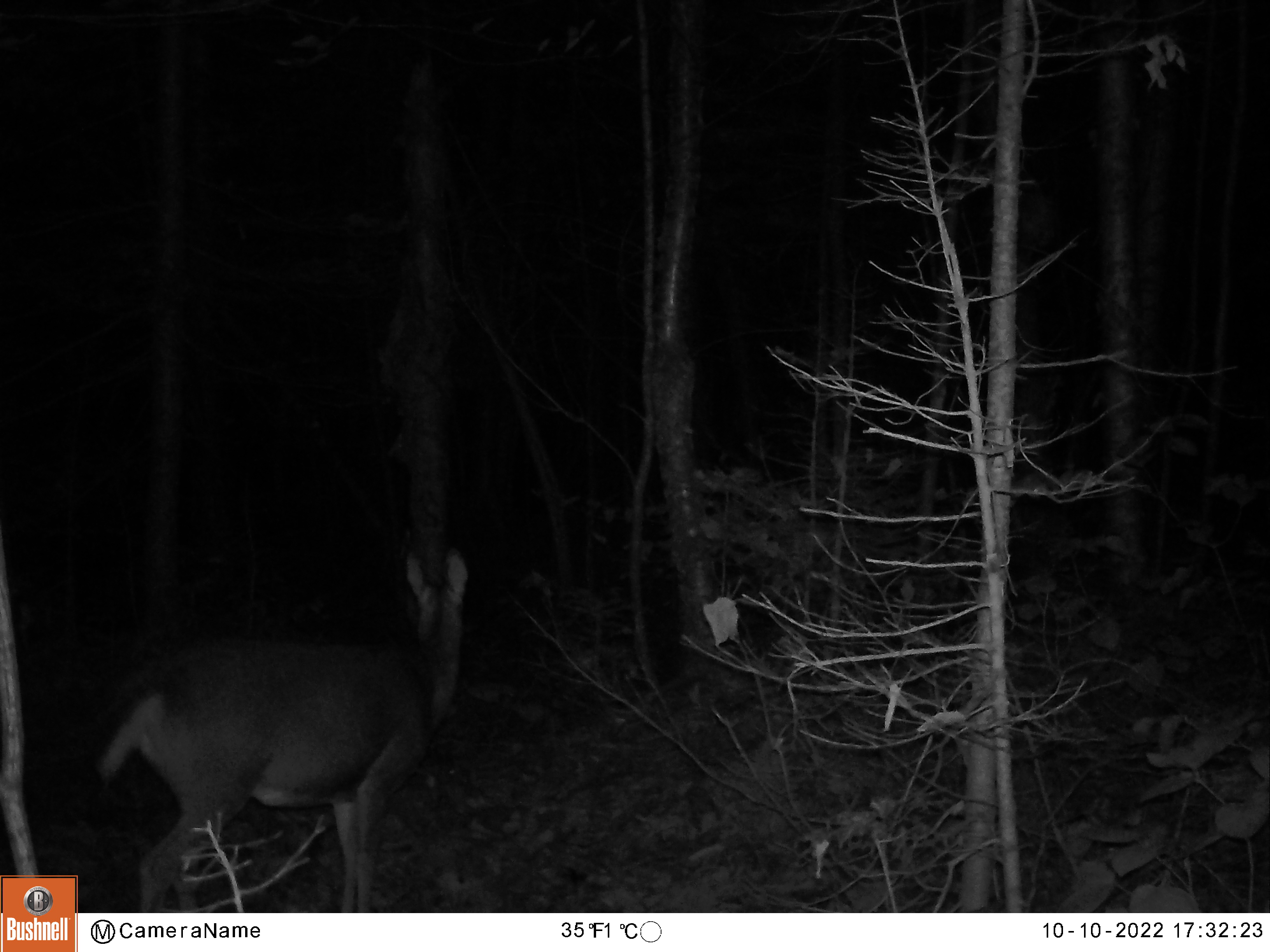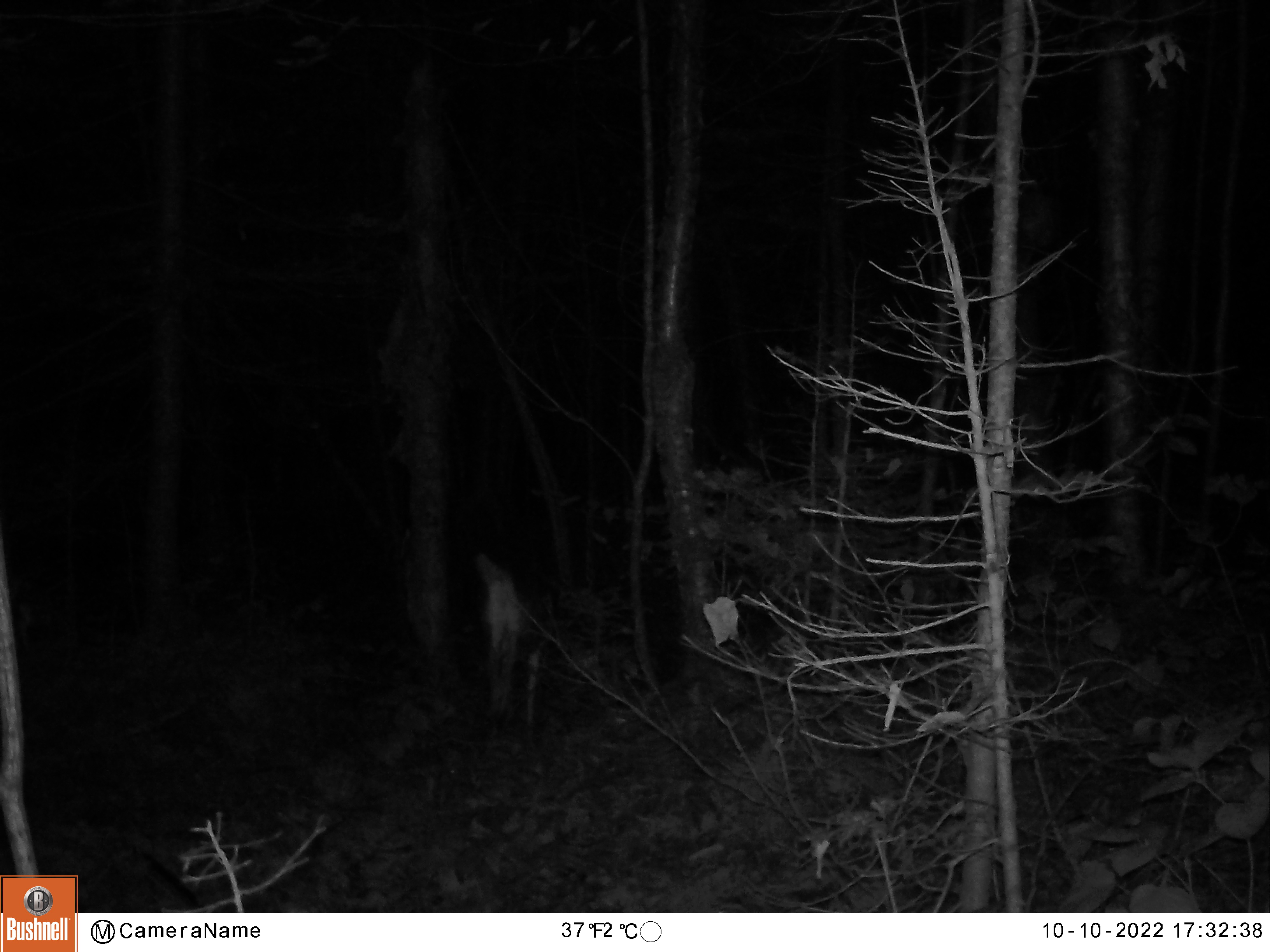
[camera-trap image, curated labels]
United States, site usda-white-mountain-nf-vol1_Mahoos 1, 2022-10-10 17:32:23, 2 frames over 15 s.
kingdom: Animalia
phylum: Chordata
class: Mammalia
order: Artiodactyla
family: Cervidae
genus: Odocoileus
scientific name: Odocoileus virginianus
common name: white-tailed deer